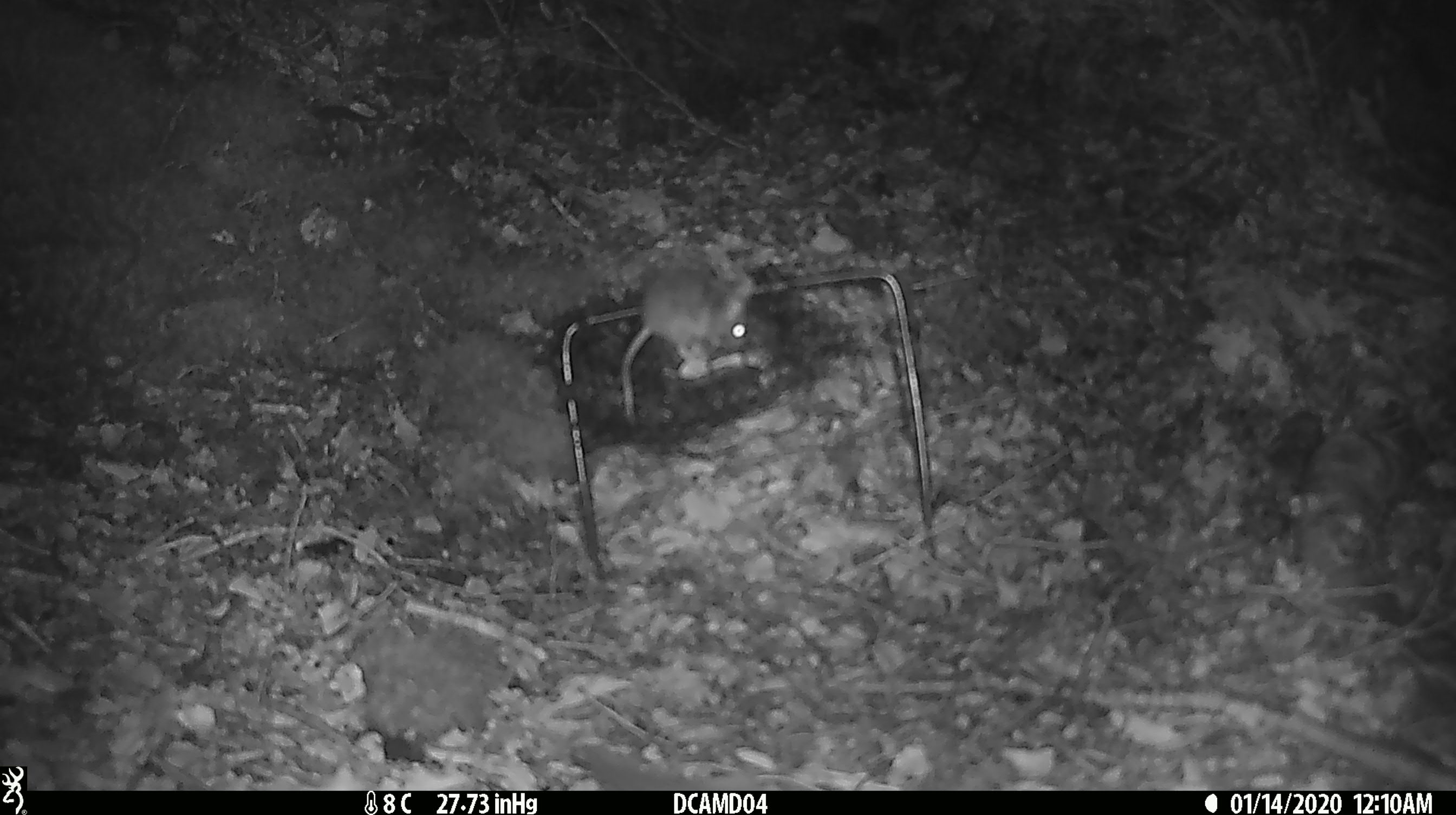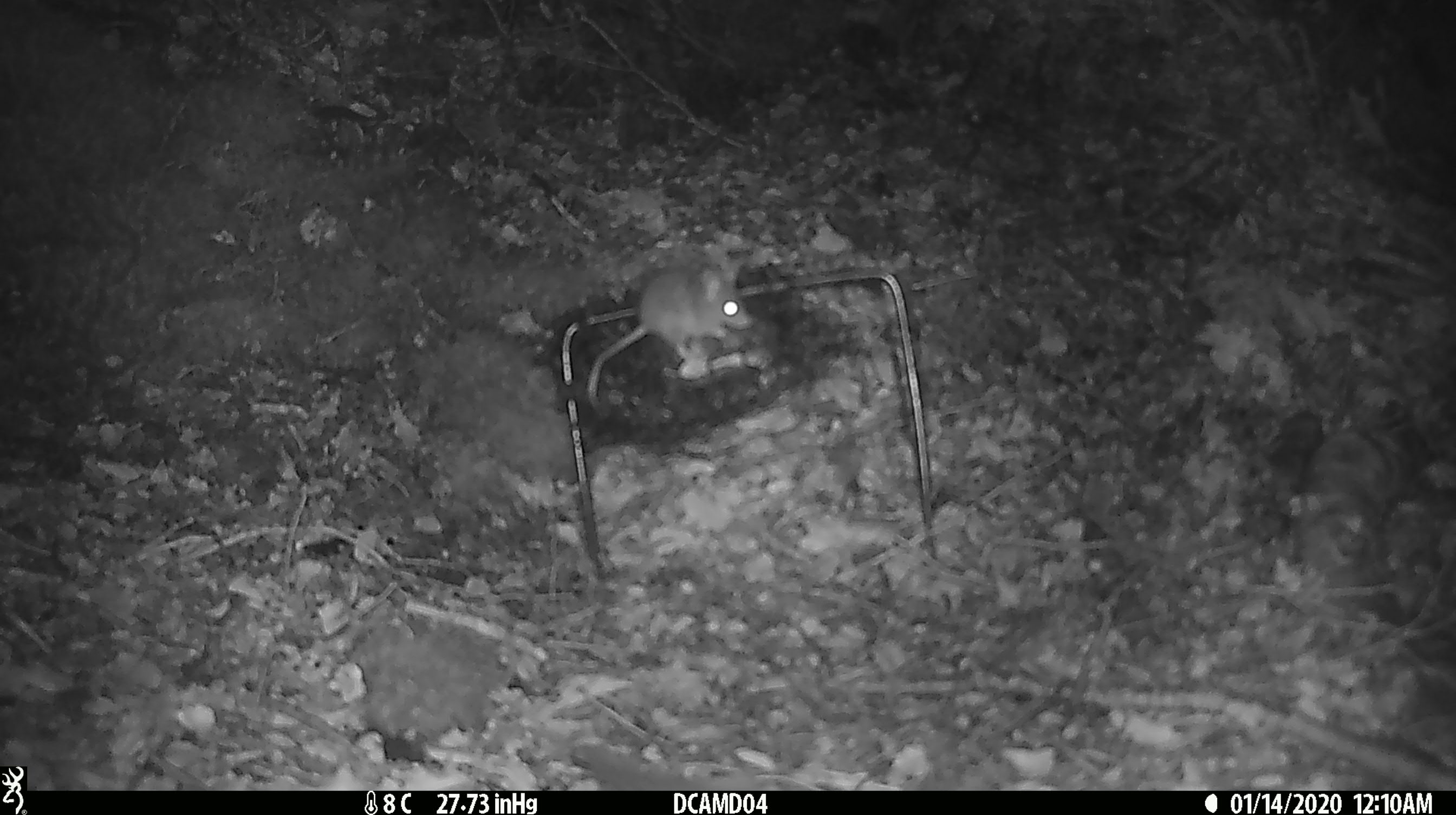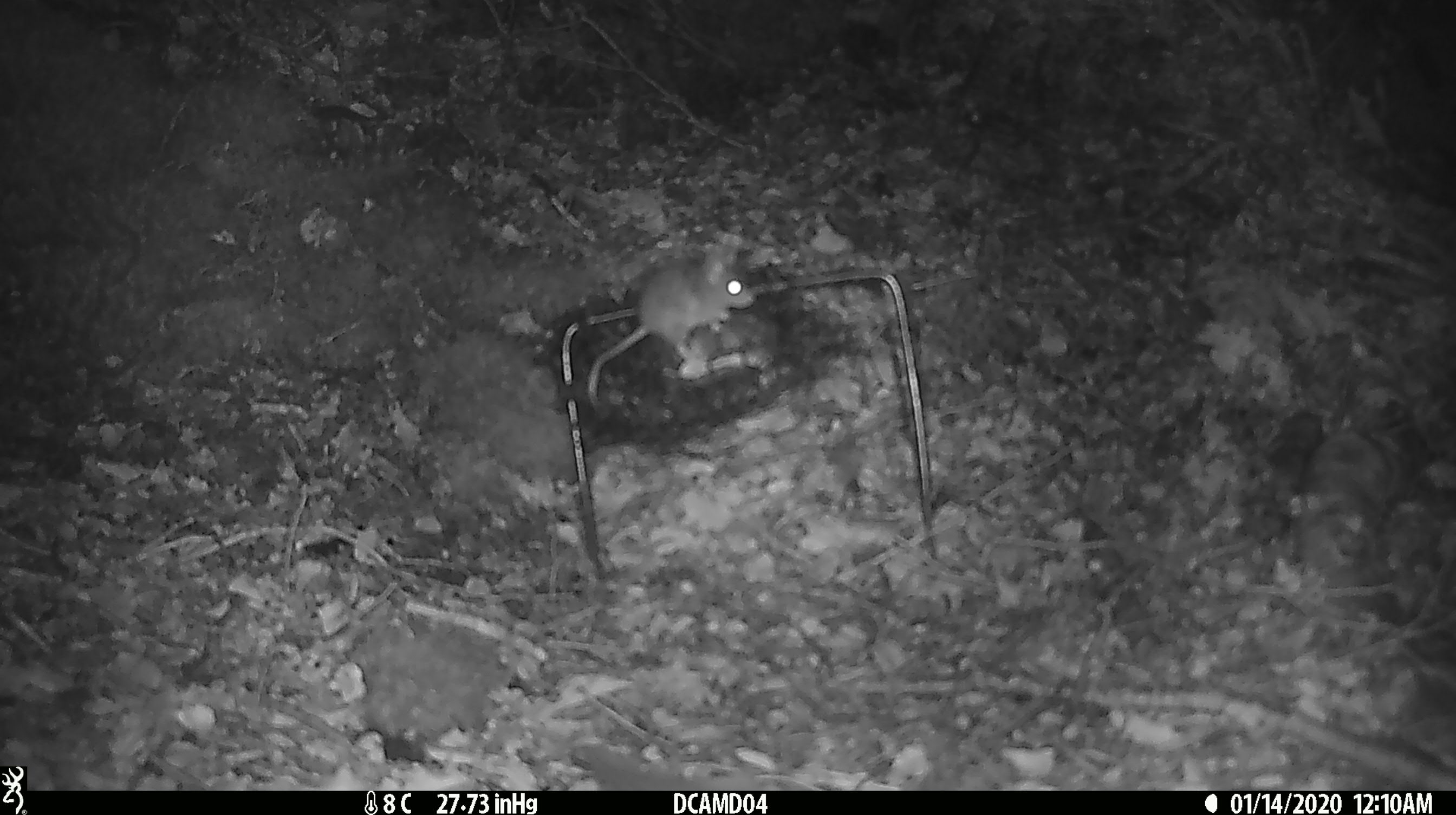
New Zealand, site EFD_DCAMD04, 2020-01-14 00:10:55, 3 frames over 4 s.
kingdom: Animalia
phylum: Chordata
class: Mammalia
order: Rodentia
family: Muridae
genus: Mus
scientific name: Mus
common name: mouse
Mouse (Mus).